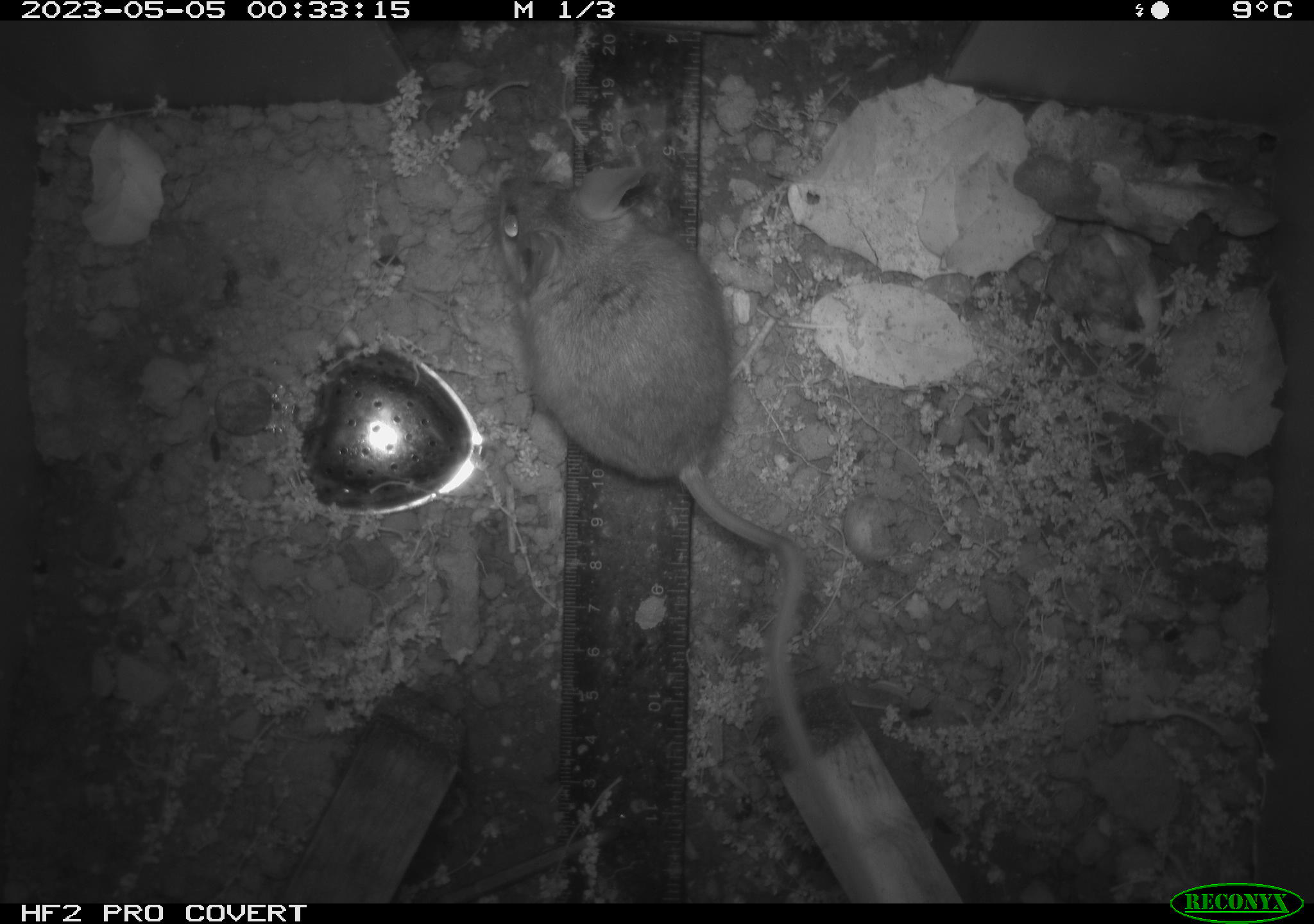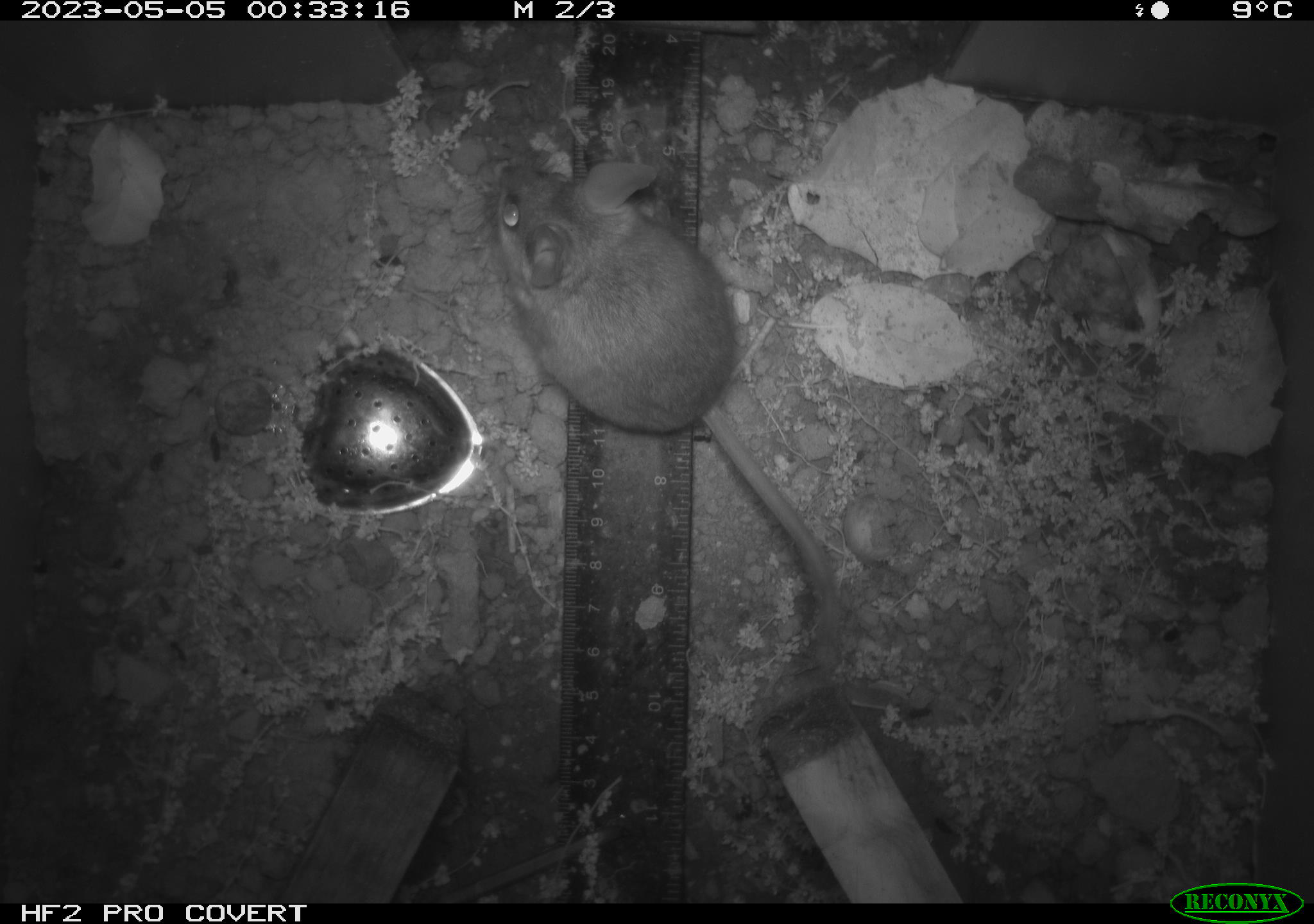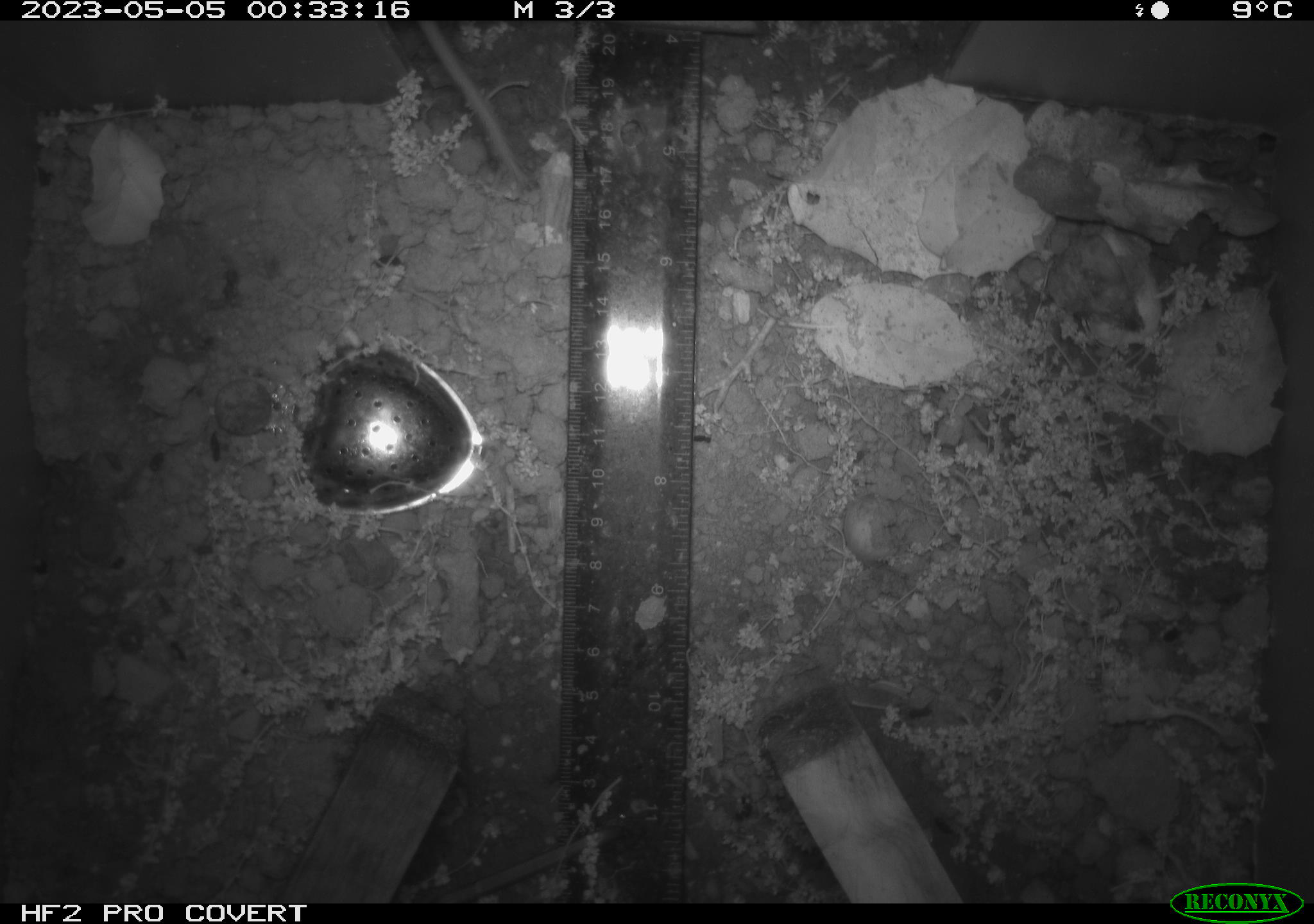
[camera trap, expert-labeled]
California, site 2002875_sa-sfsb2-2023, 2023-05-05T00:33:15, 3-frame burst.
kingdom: Animalia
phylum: Chordata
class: Mammalia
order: Rodentia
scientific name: Rodentia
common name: mouse species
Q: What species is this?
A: Mouse species (Rodentia).